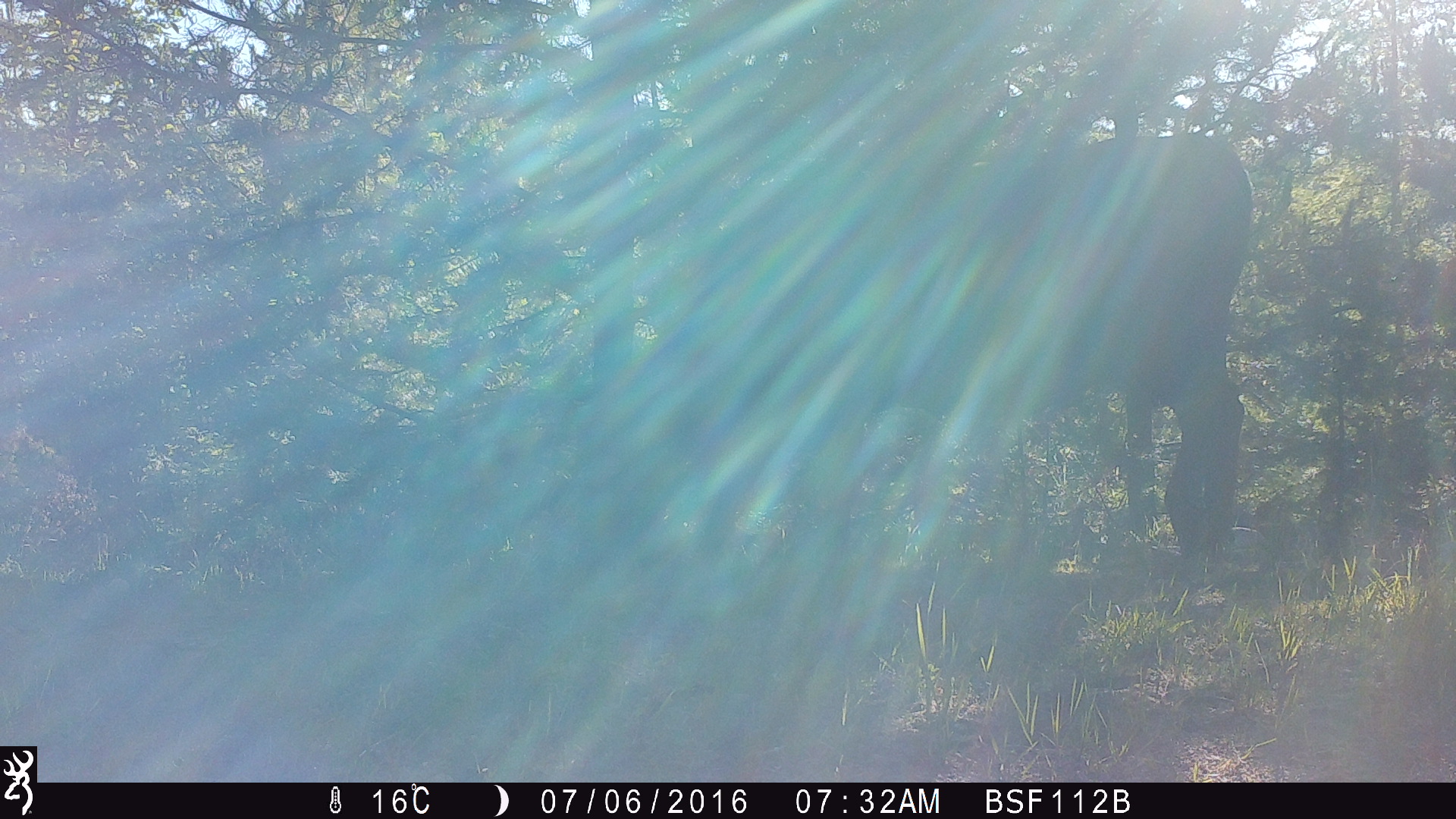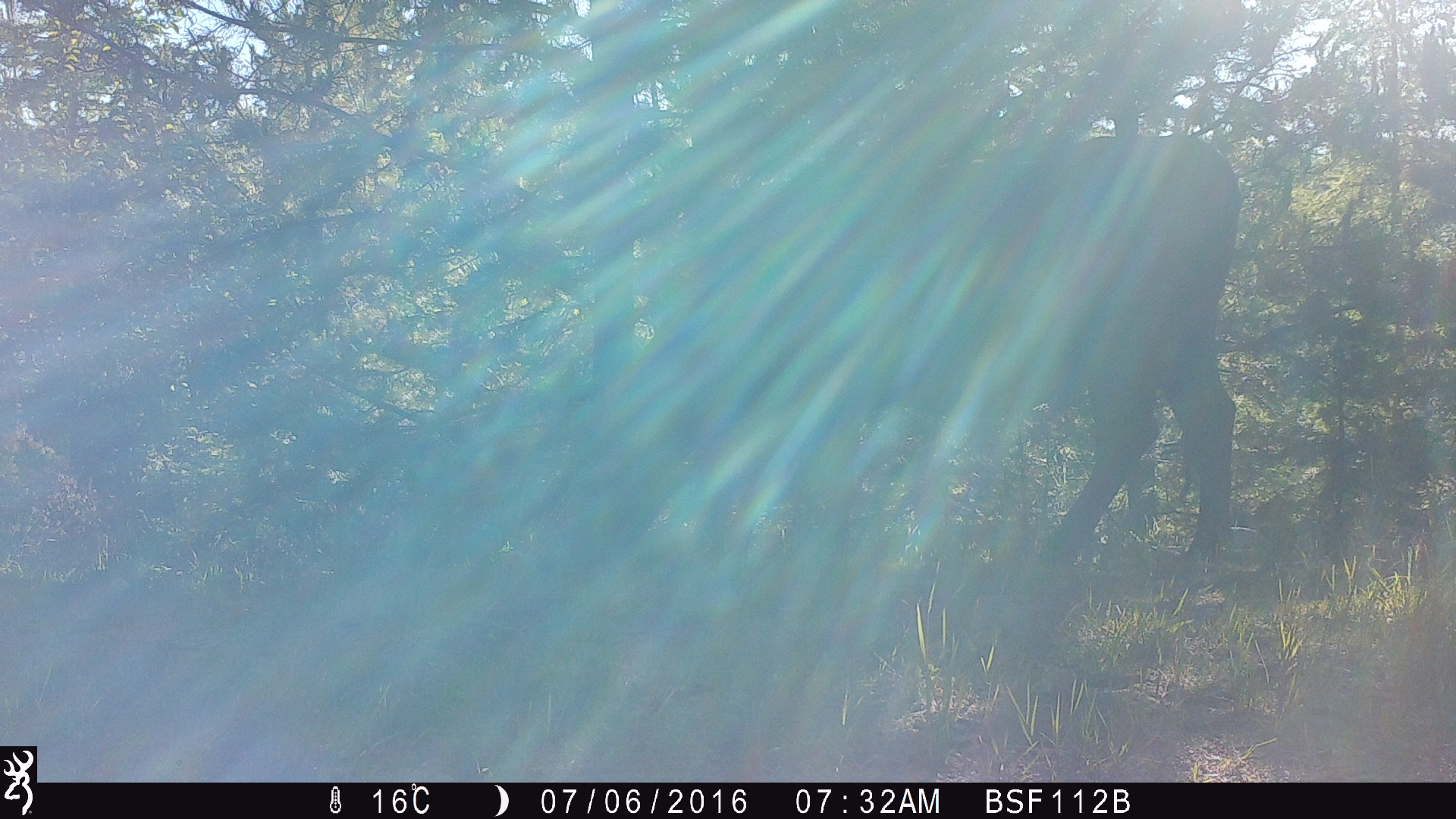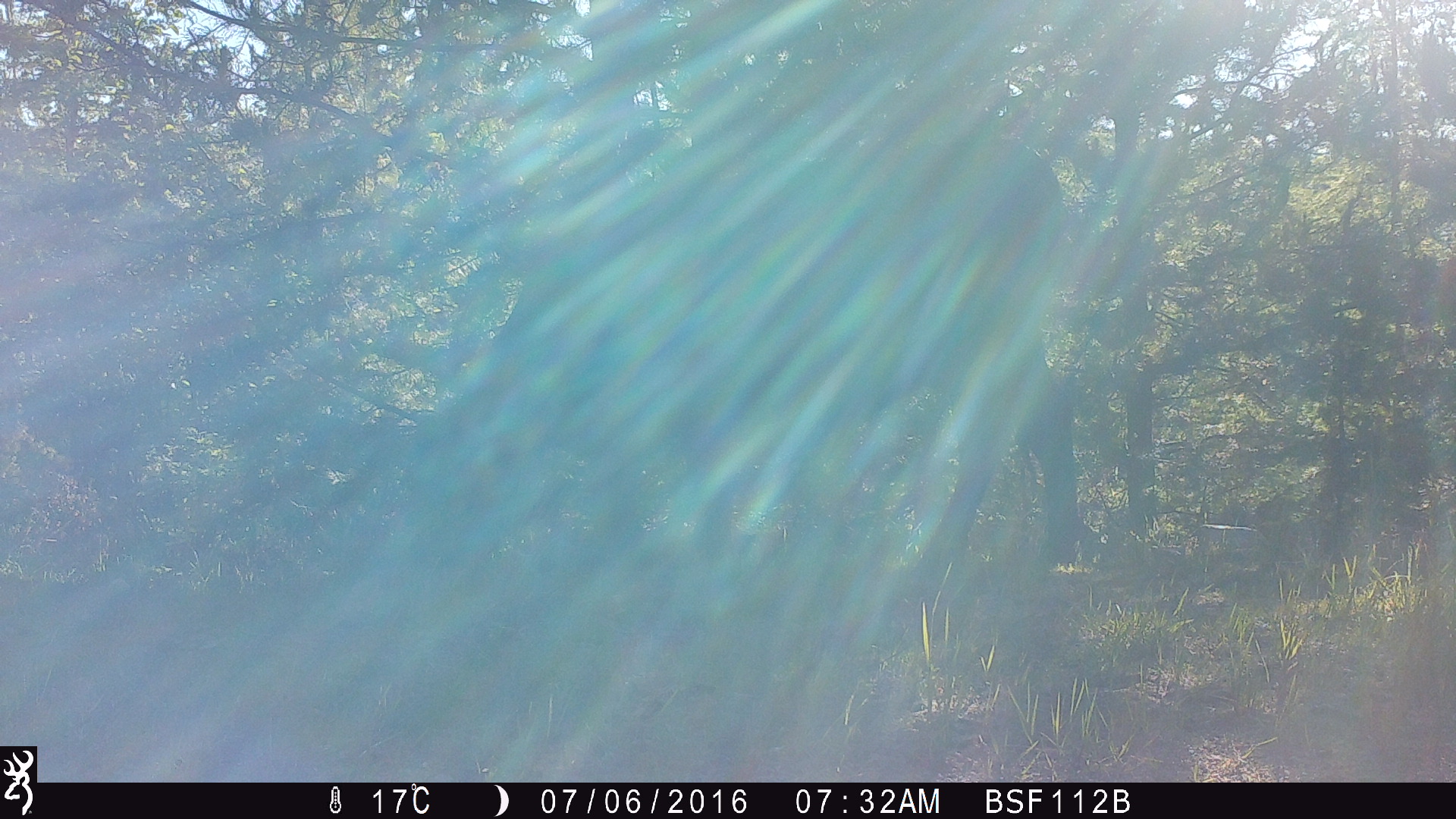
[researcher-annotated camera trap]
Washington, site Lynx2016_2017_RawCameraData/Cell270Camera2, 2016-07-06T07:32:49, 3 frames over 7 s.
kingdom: Animalia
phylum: Chordata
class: Mammalia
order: Artiodactyla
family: Bovidae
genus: Bos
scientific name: Bos taurus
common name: domestic cattle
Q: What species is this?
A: Domestic cattle (Bos taurus).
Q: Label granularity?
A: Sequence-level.